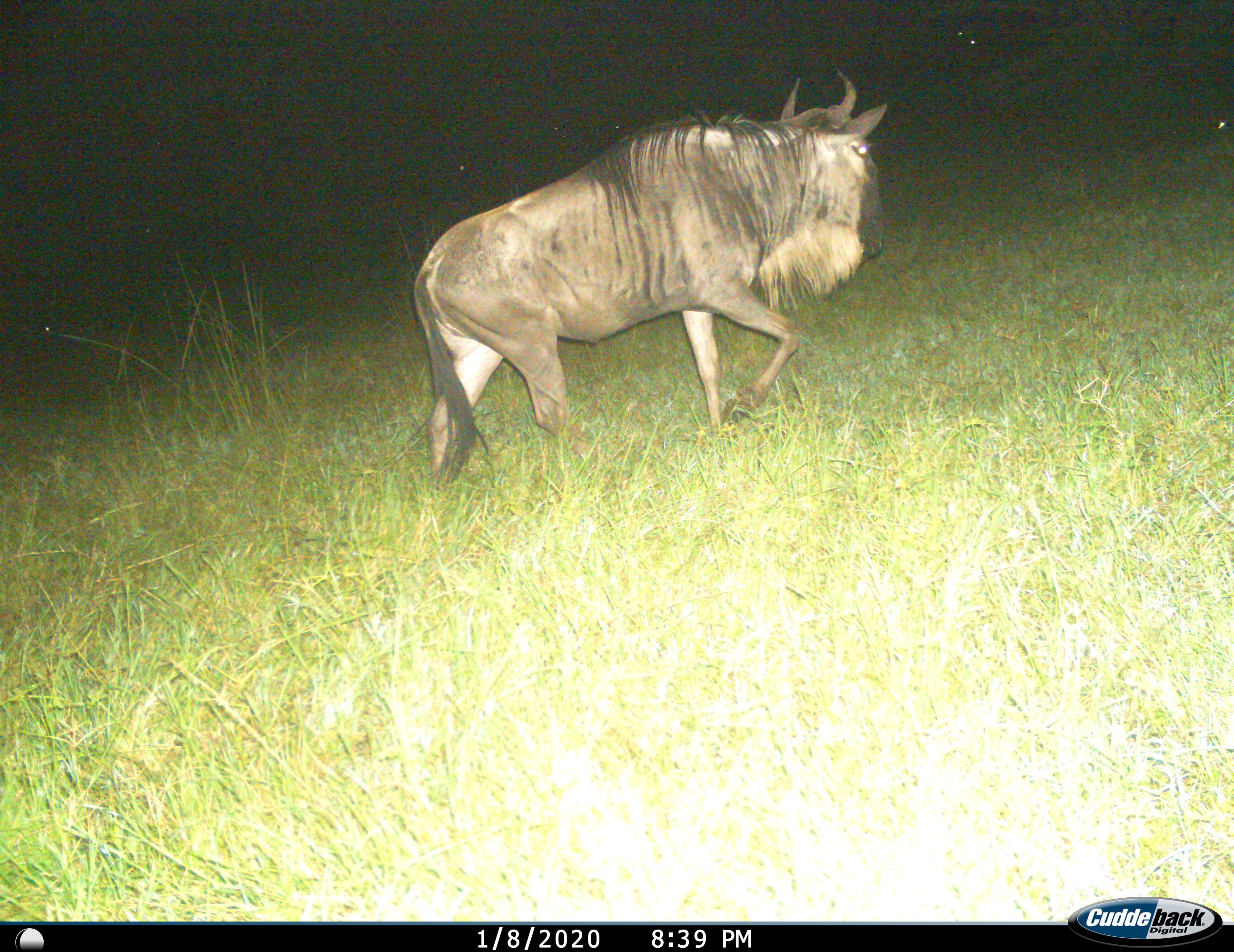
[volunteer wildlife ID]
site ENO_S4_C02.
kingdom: Animalia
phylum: Chordata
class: Mammalia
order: Artiodactyla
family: Bovidae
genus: Connochaetes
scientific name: Connochaetes taurinus taurinus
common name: blue wildebeest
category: wildebeestblue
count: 1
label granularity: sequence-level